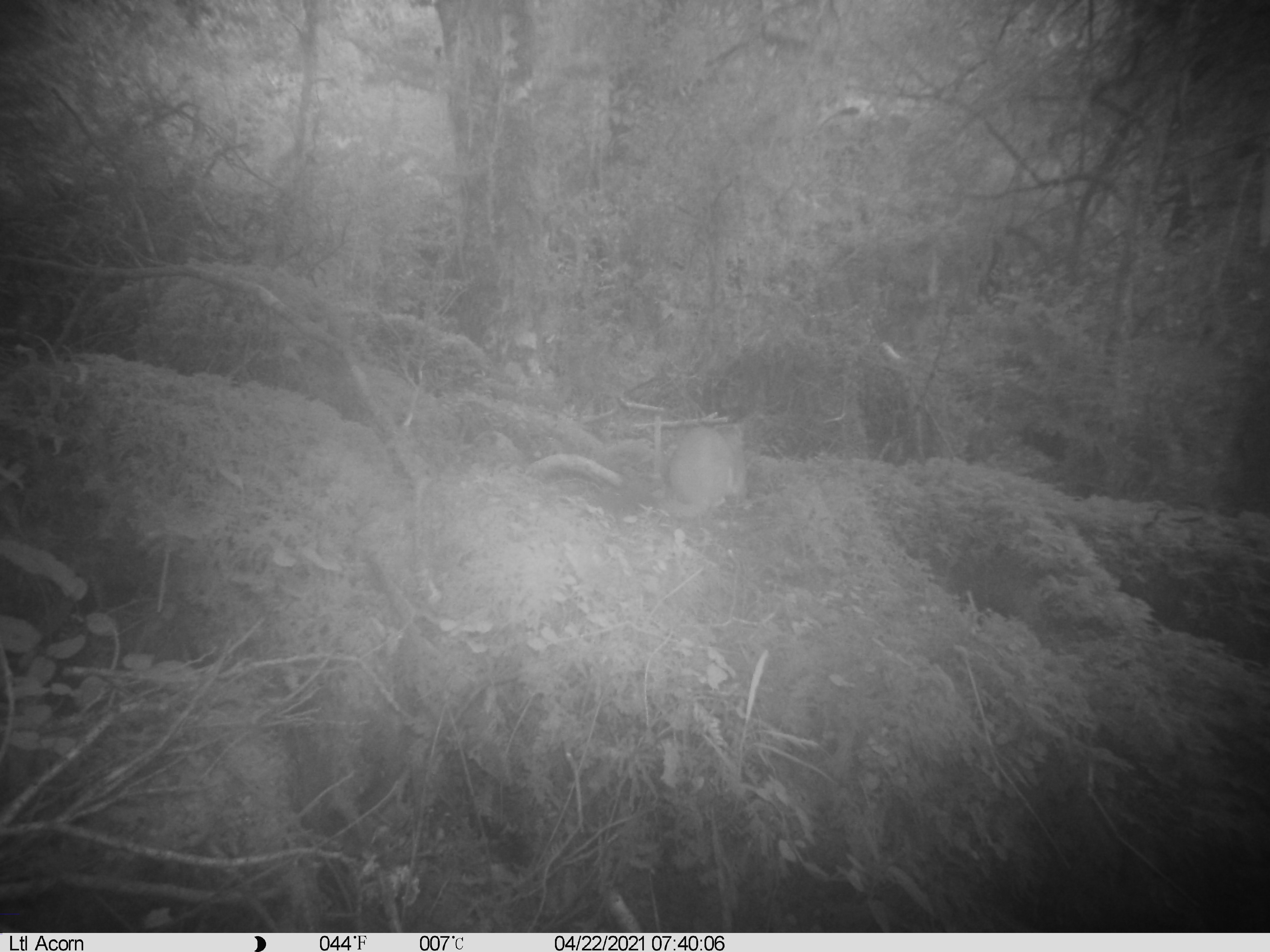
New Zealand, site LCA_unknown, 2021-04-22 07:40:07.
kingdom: Animalia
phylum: Chordata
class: Mammalia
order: Carnivora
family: Mustelidae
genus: Mustela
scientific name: Mustela erminea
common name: stoat